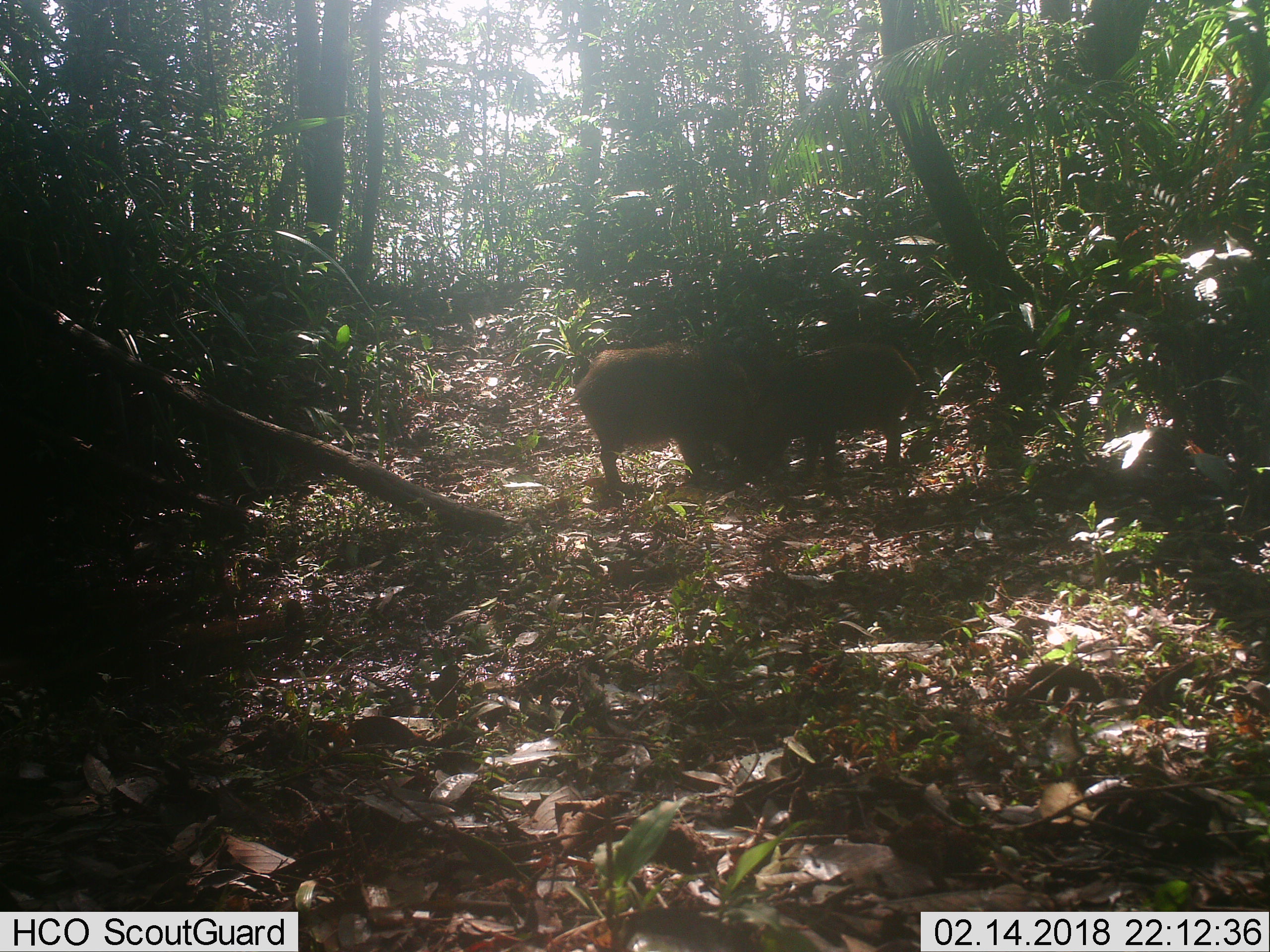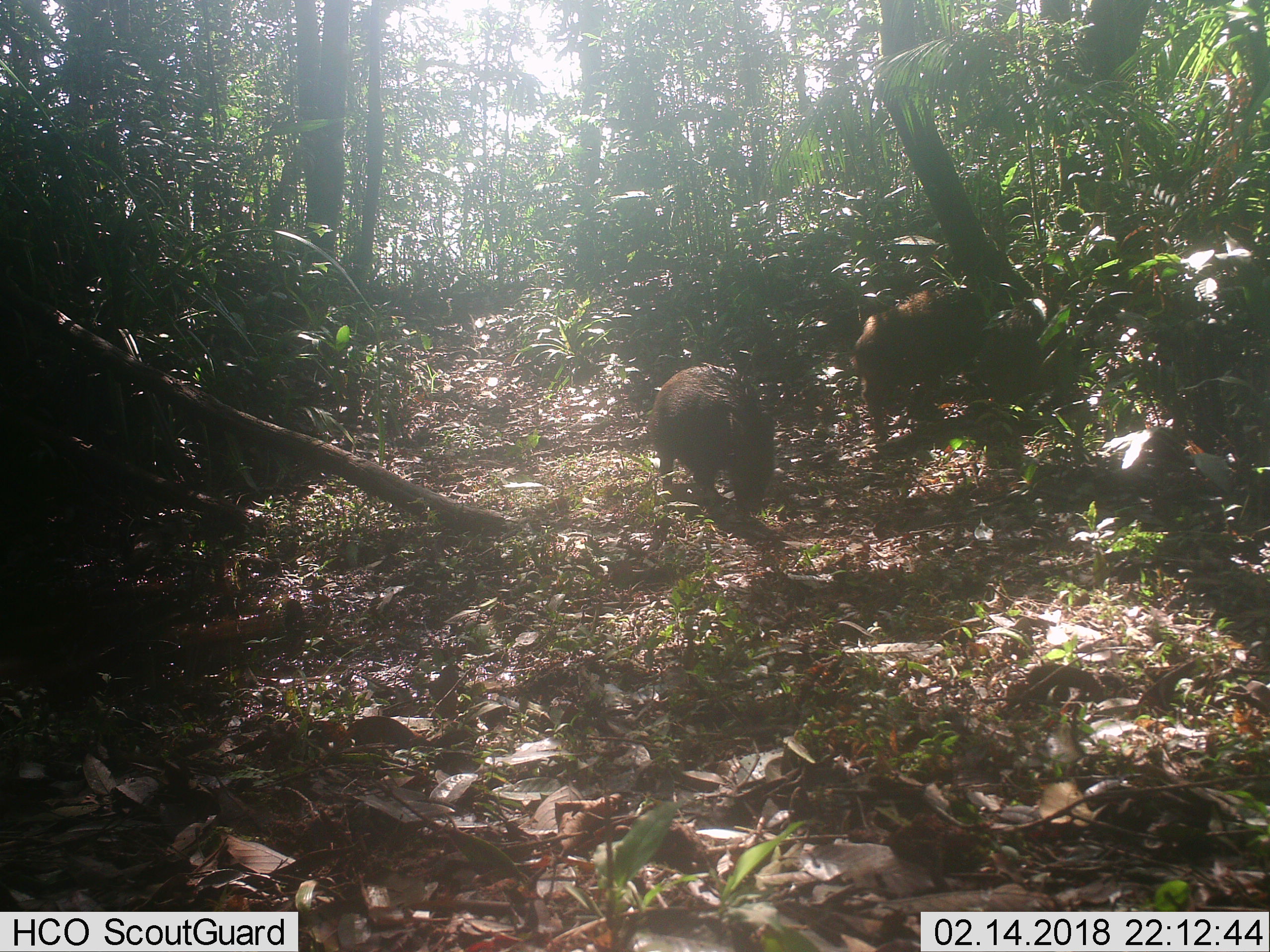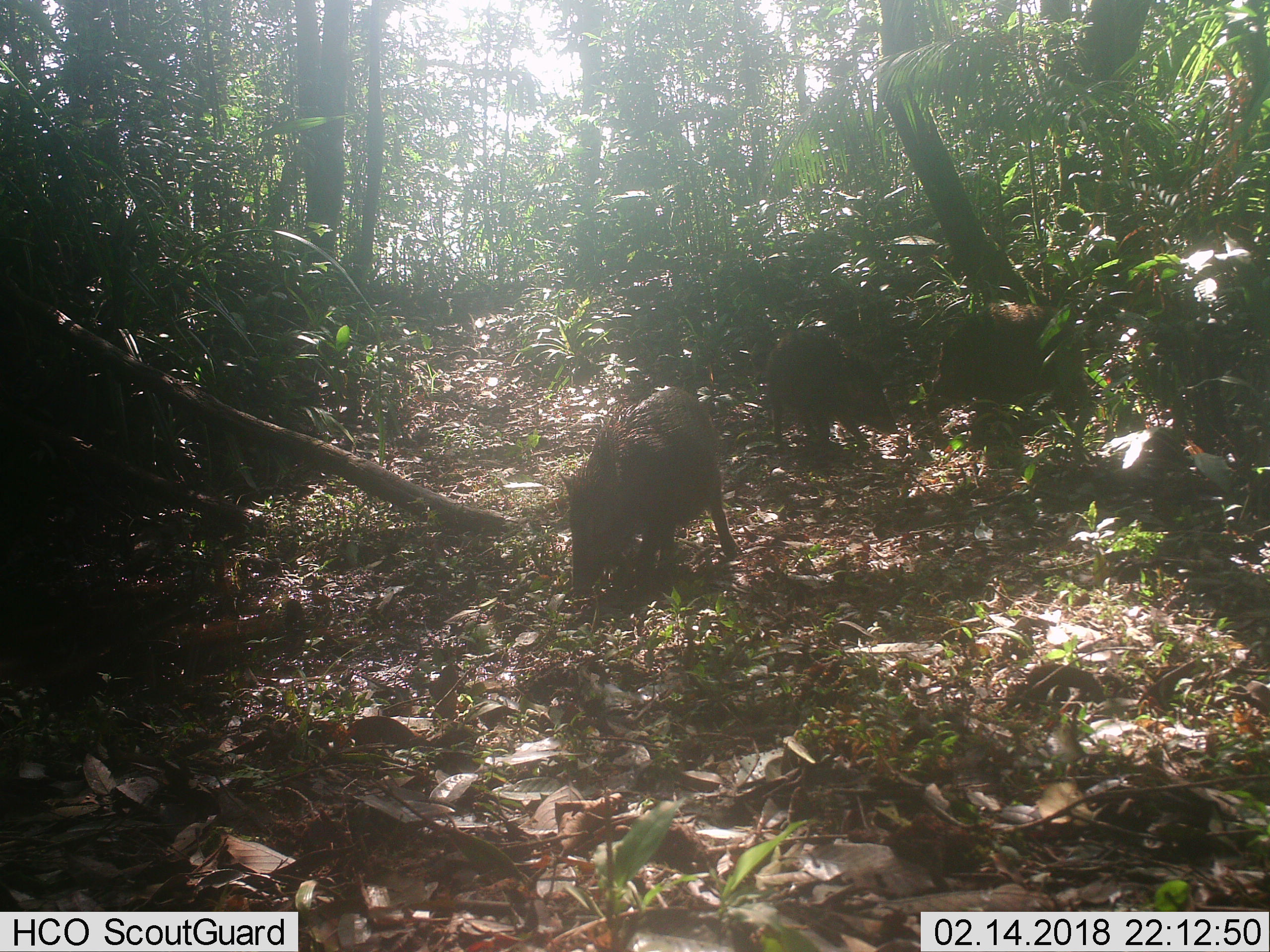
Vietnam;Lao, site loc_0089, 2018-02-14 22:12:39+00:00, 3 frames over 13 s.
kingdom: Animalia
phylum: Chordata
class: Mammalia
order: Artiodactyla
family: Suidae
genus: Sus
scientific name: Sus scrofa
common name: eurasian wild pig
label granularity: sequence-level